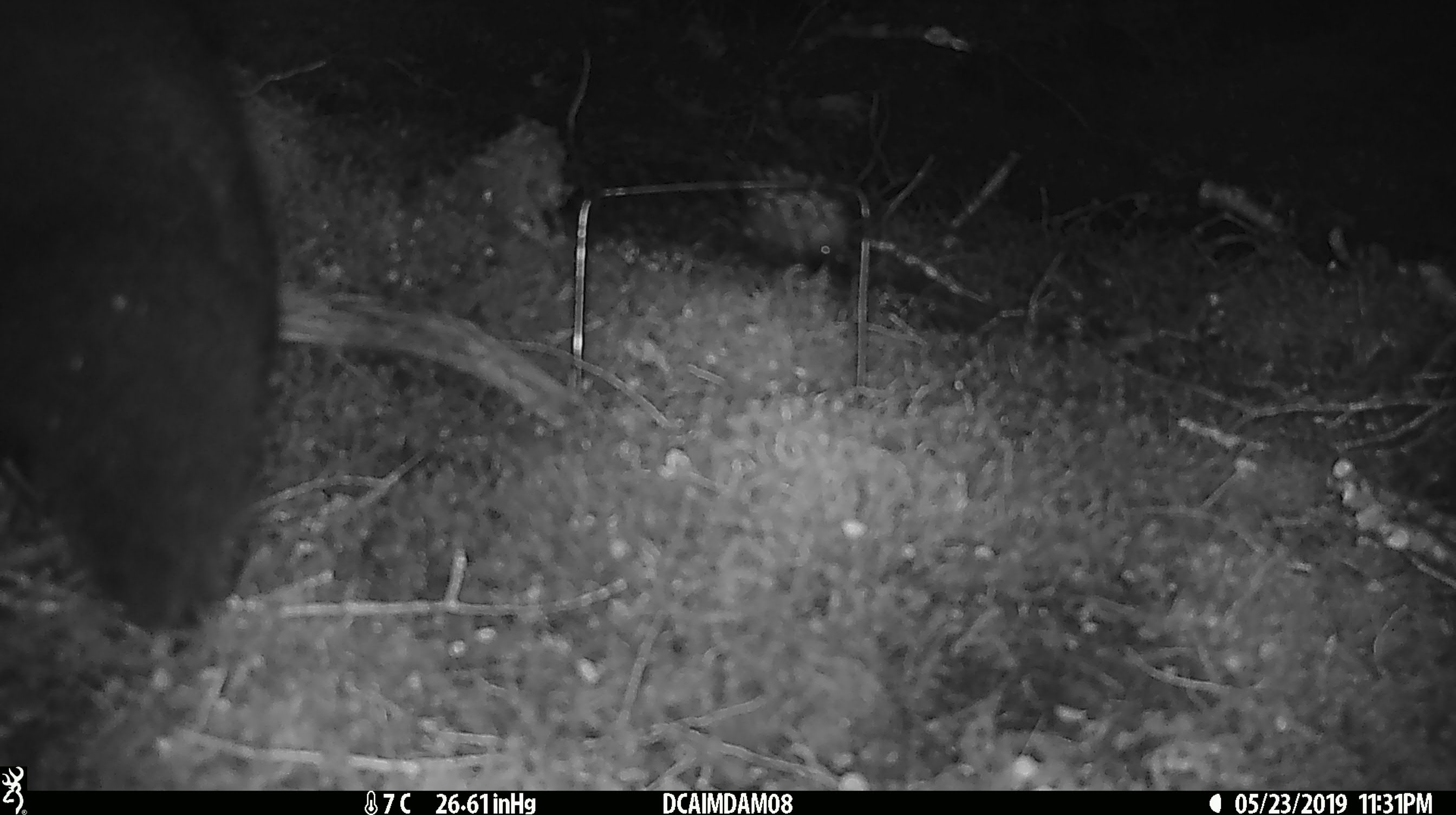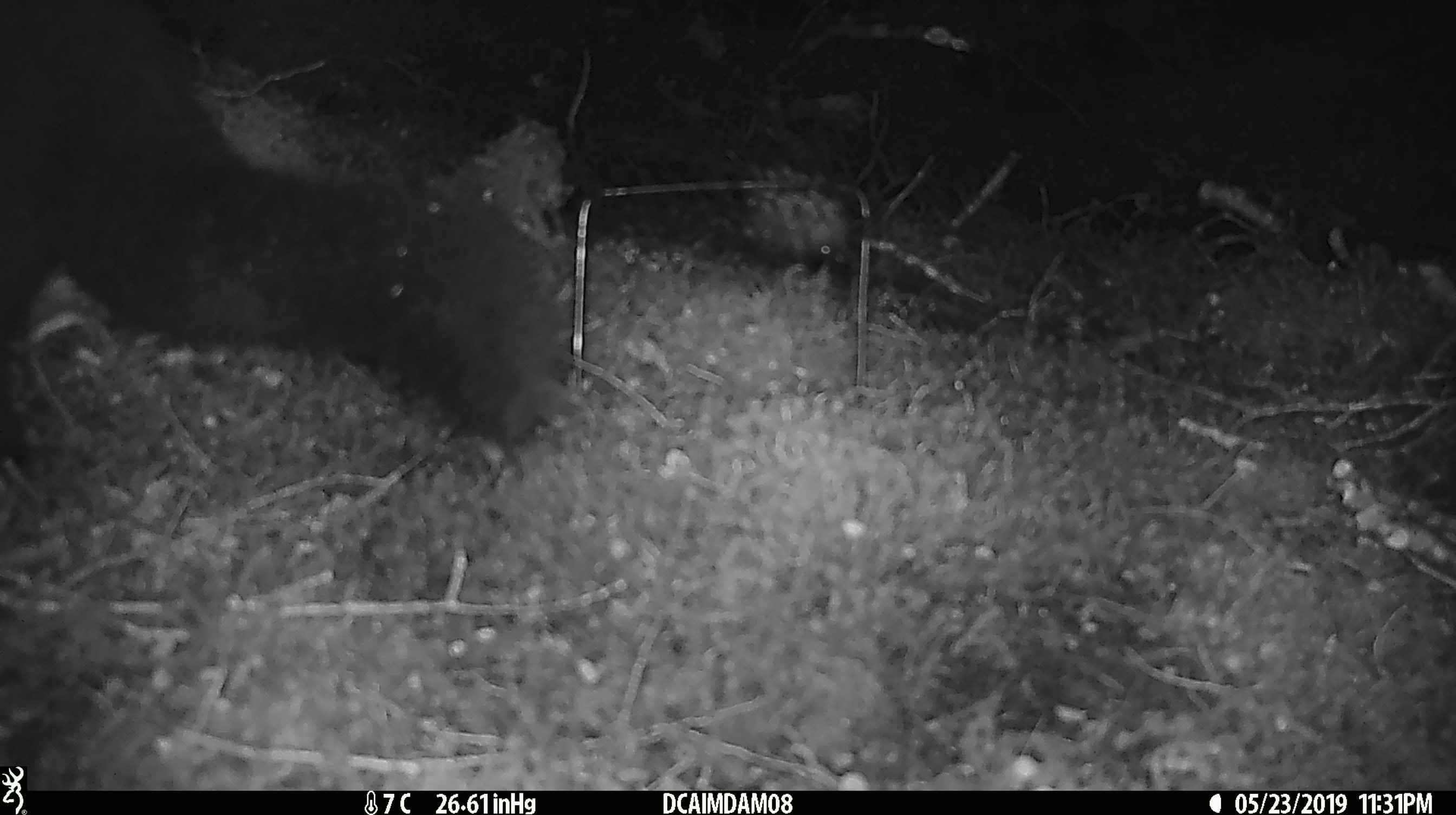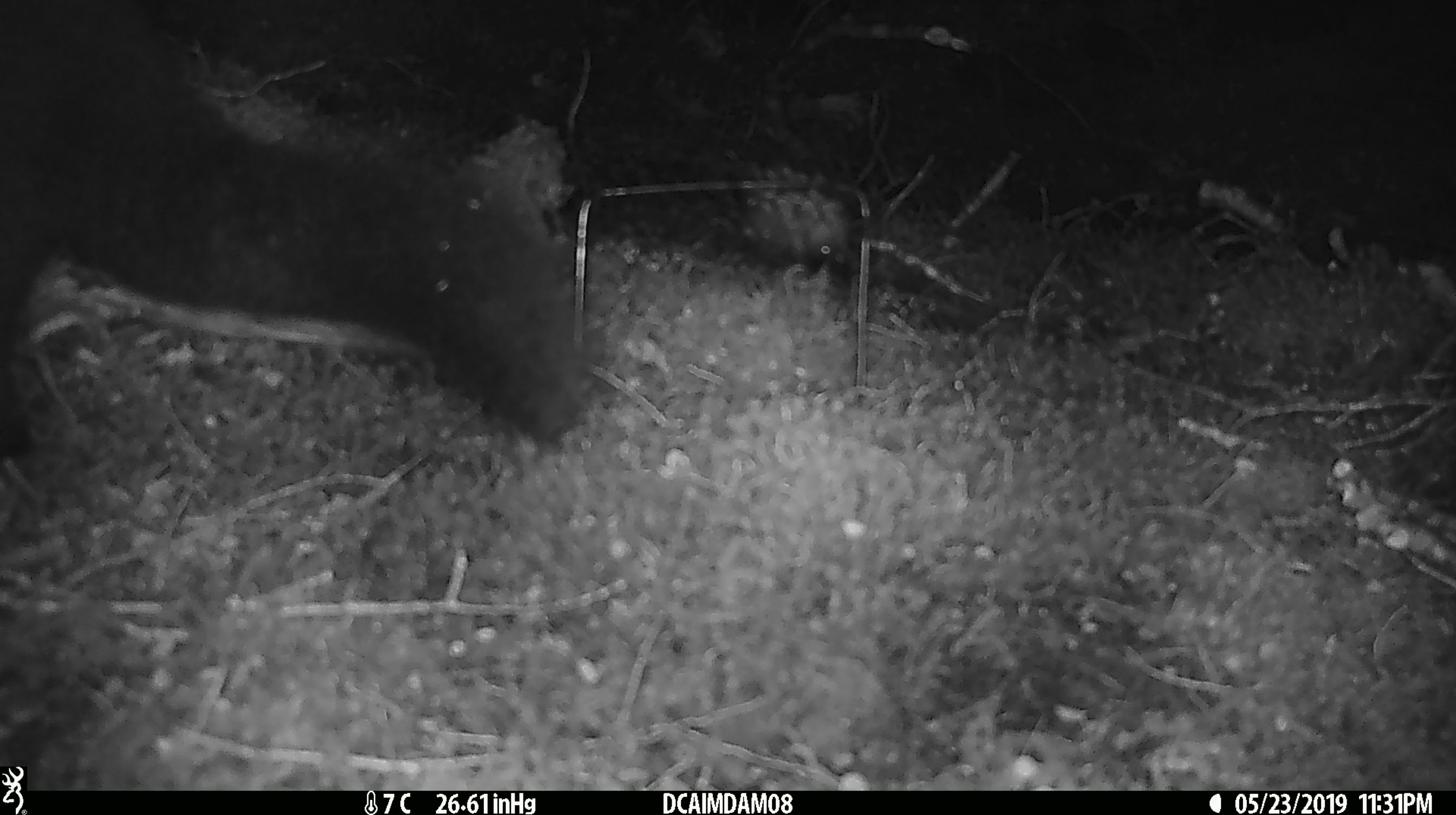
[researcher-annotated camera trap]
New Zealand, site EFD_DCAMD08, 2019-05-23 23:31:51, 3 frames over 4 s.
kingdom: Animalia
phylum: Chordata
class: Mammalia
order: Diprotodontia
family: Phalangeridae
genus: Trichosurus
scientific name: Trichosurus vulpecula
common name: common brushtail possum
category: possum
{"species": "possum (common brushtail possum) (Trichosurus vulpecula)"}